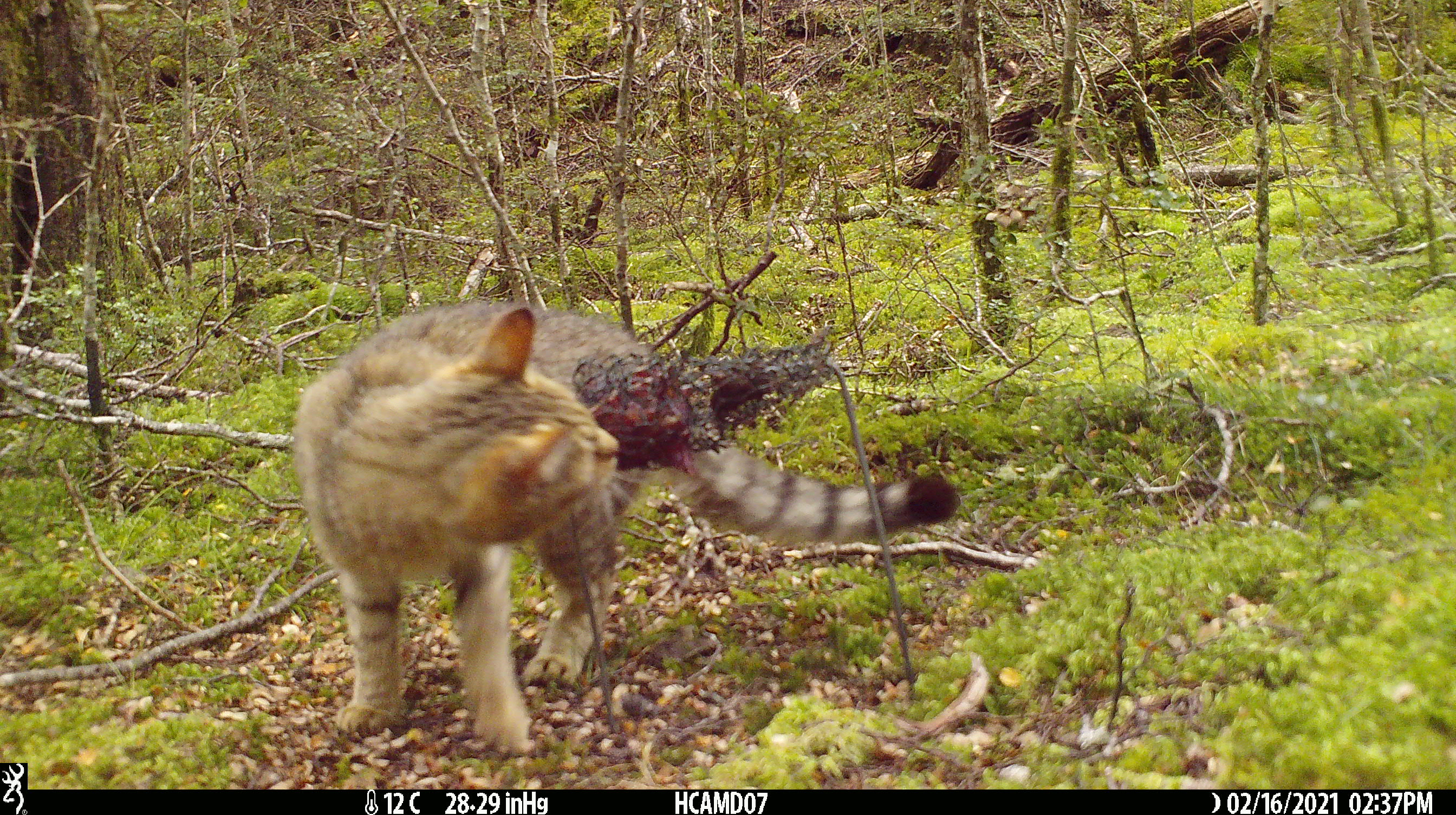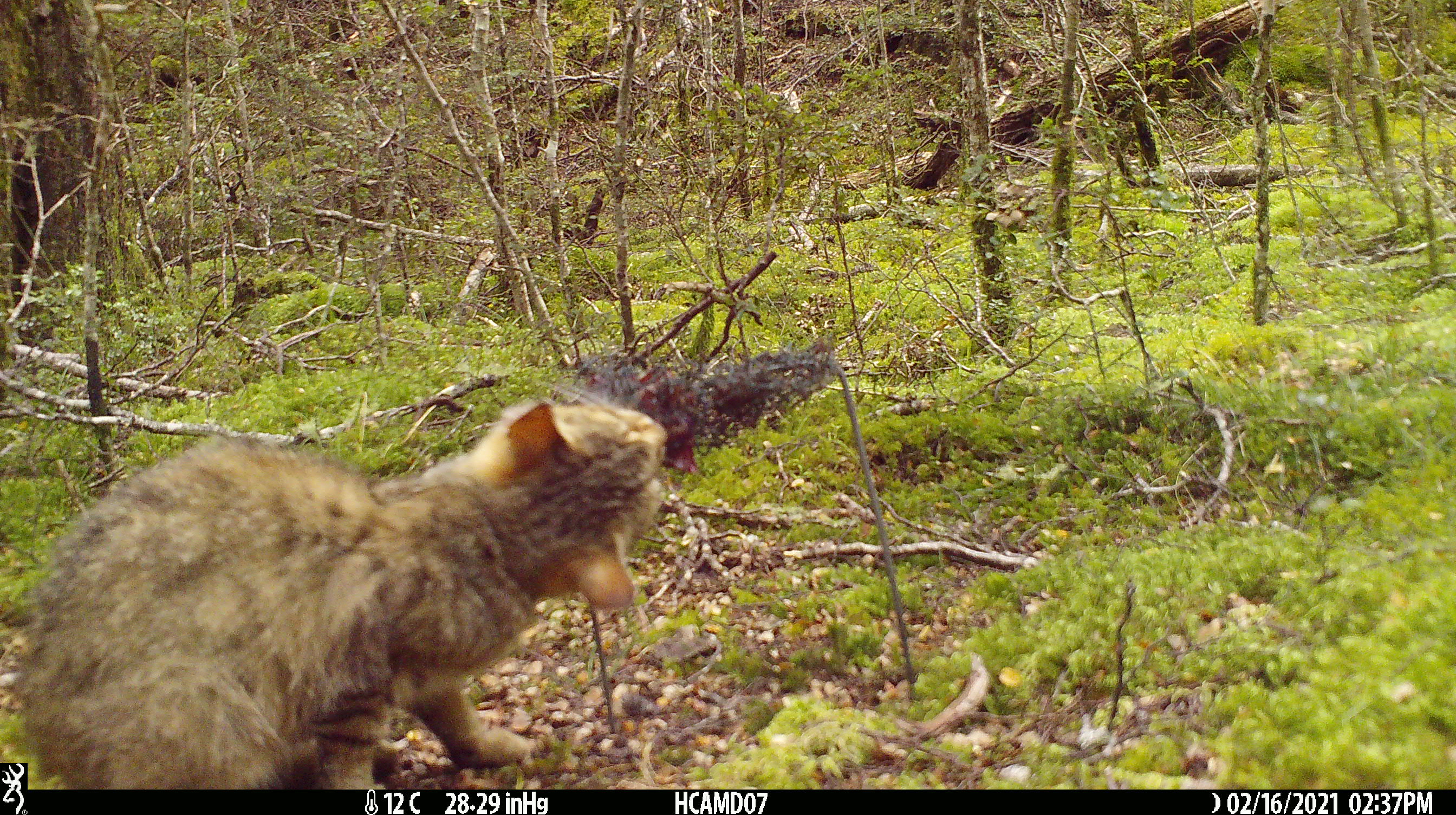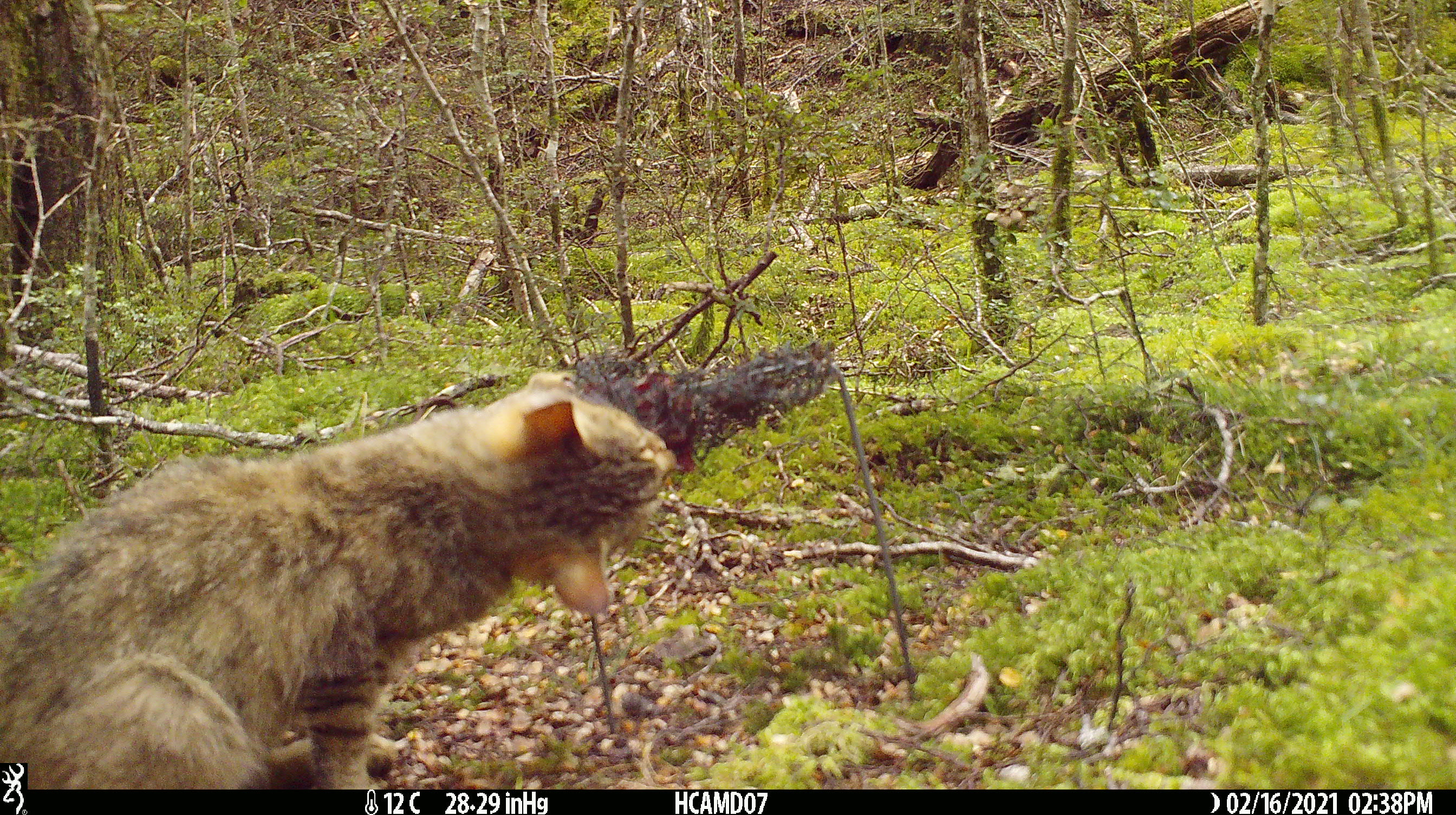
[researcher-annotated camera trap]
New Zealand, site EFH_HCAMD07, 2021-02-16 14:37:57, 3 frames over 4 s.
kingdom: Animalia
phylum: Chordata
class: Mammalia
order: Carnivora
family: Felidae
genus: Felis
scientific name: Felis catus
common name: domestic cat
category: cat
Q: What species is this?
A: Cat (domestic cat) (Felis catus).